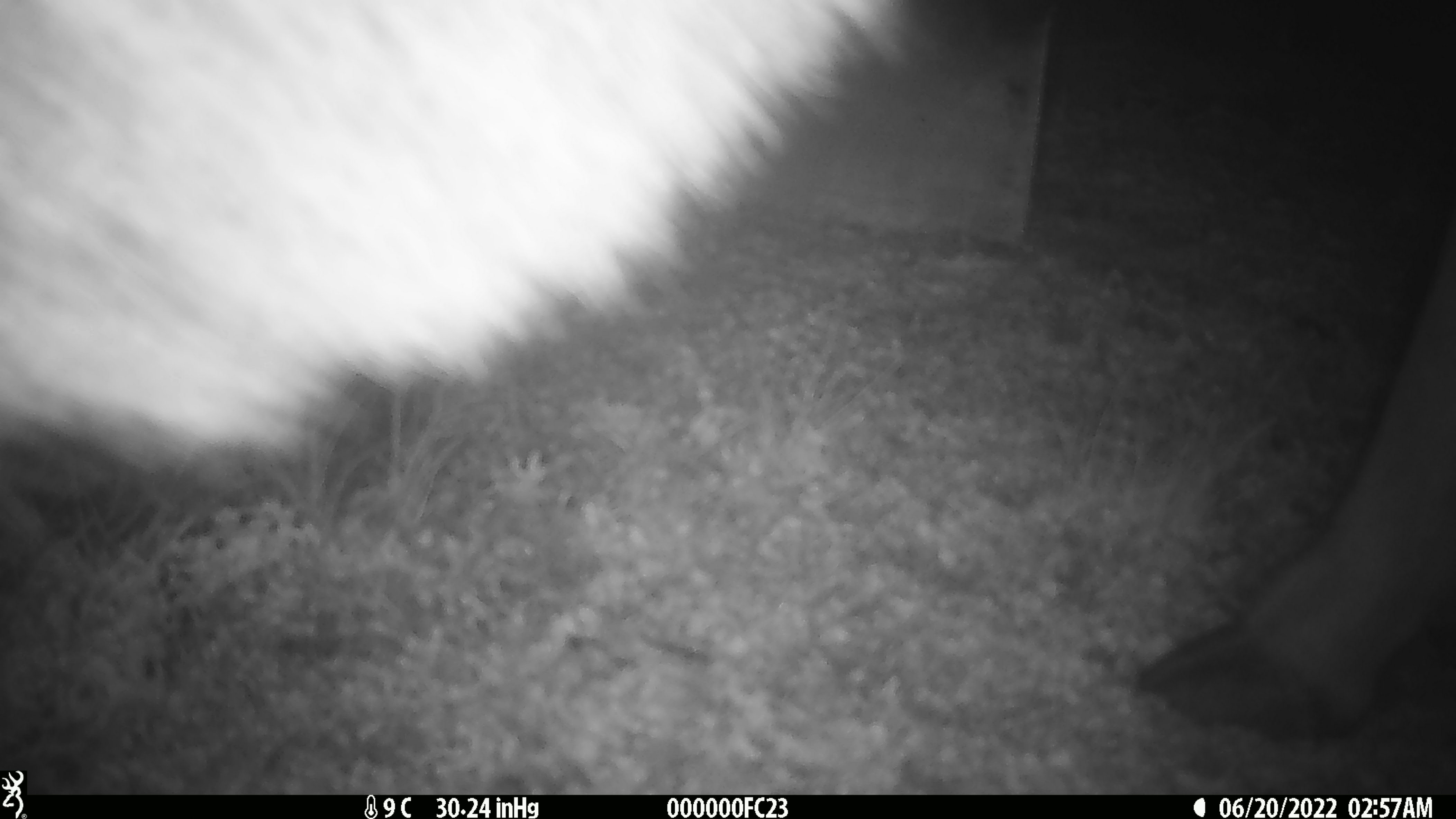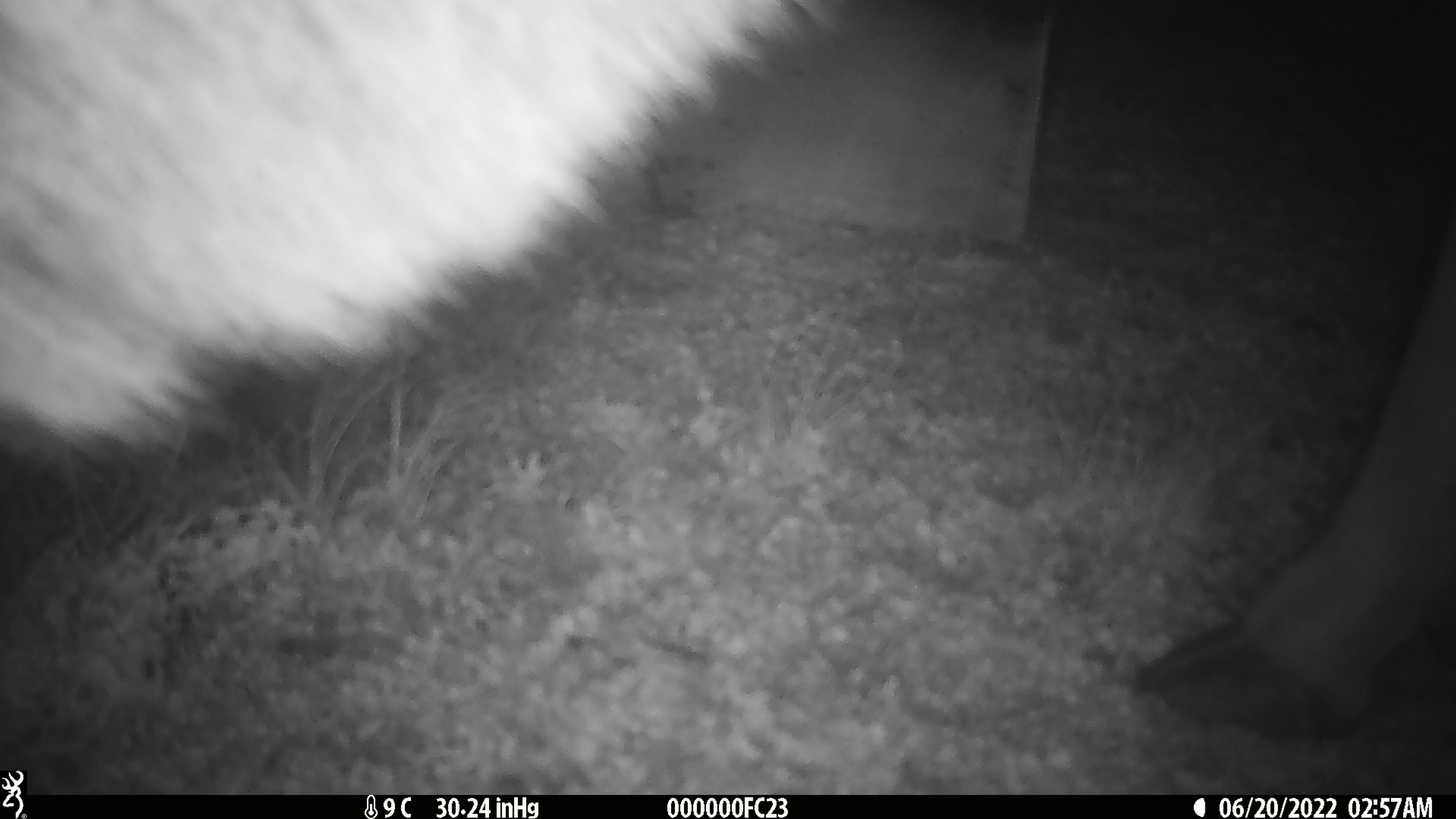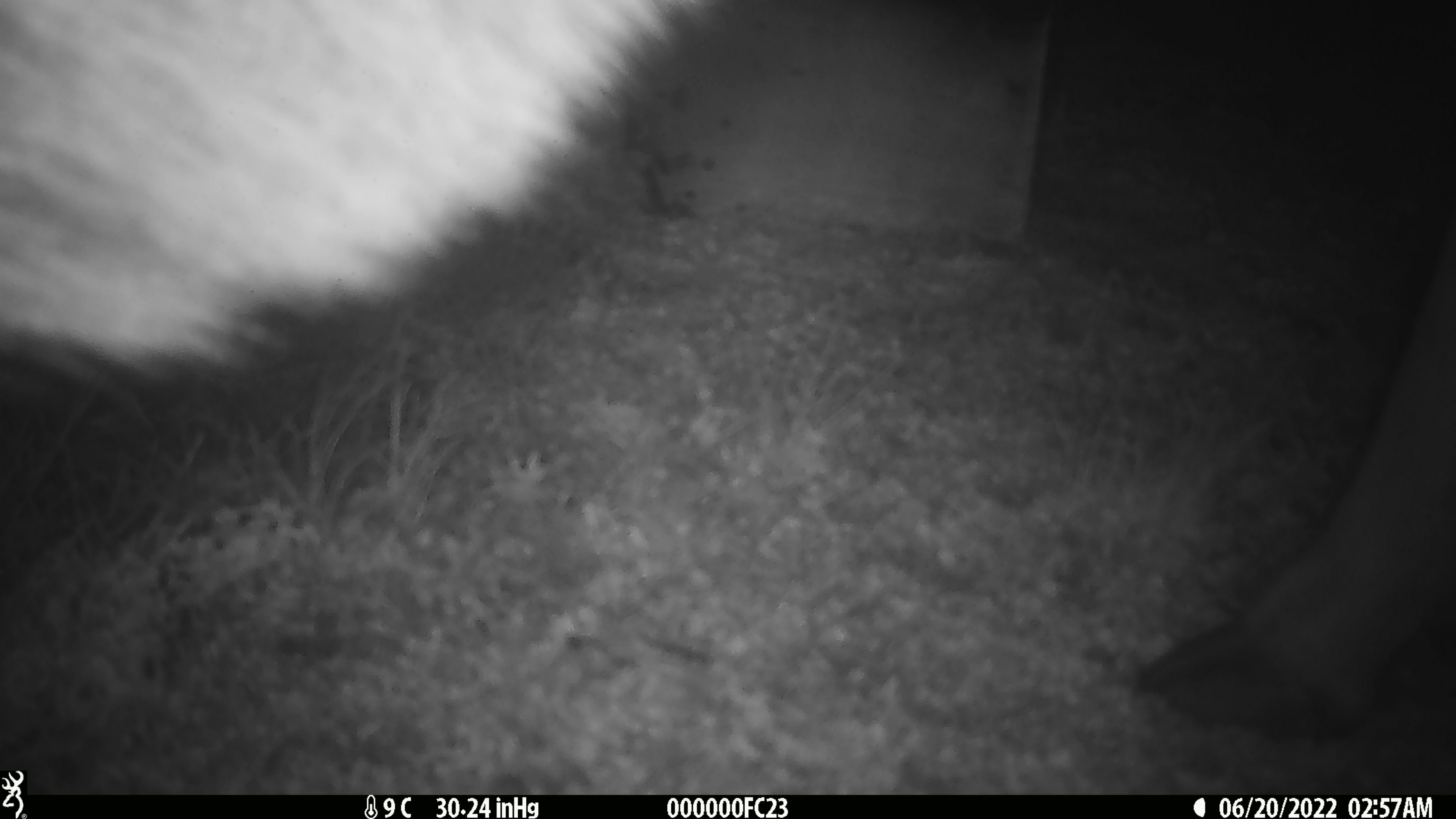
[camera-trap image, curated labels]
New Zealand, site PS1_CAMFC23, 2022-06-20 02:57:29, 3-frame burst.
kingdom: Animalia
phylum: Chordata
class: Mammalia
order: Artiodactyla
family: Cervidae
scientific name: Cervidae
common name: deer